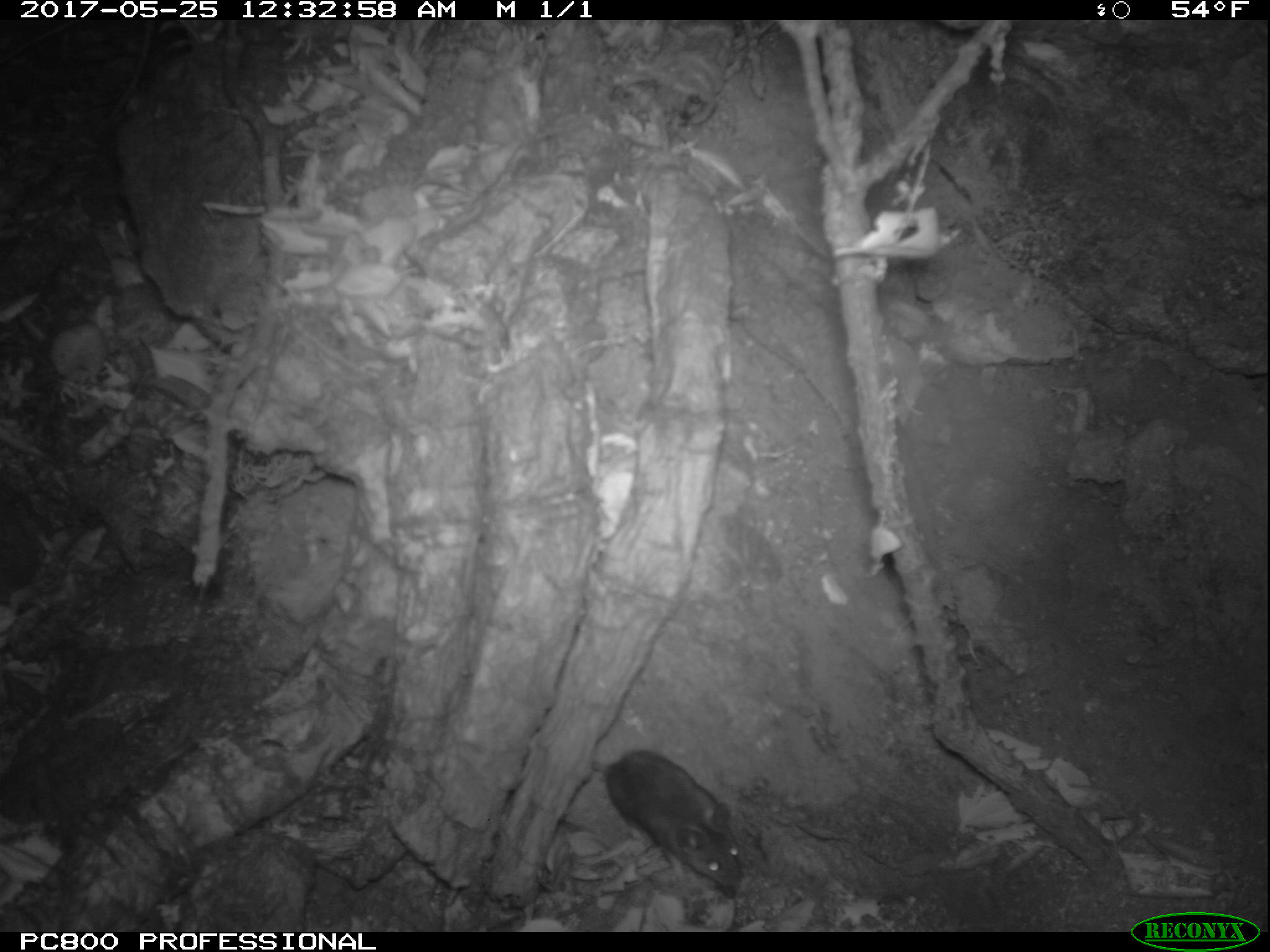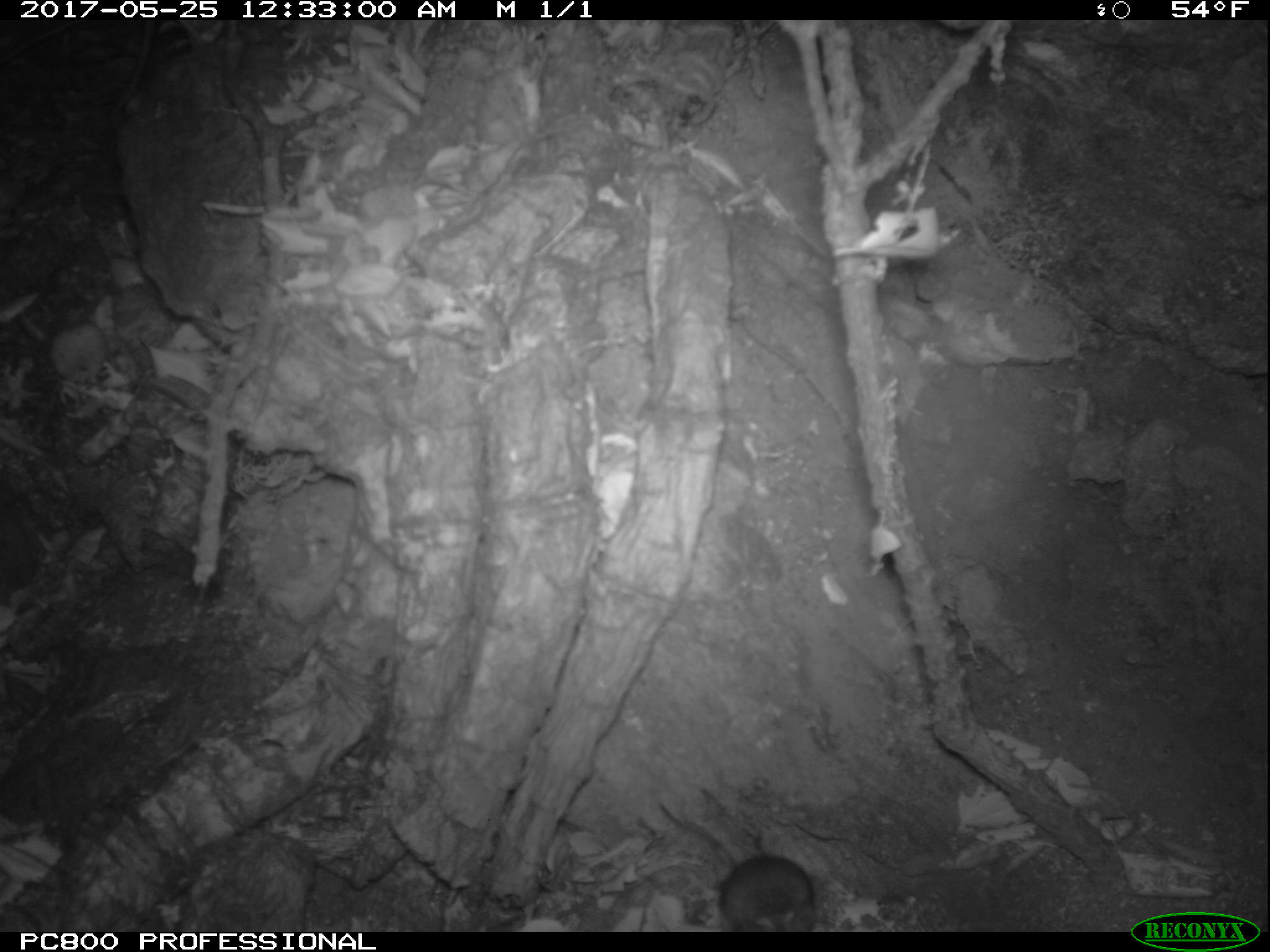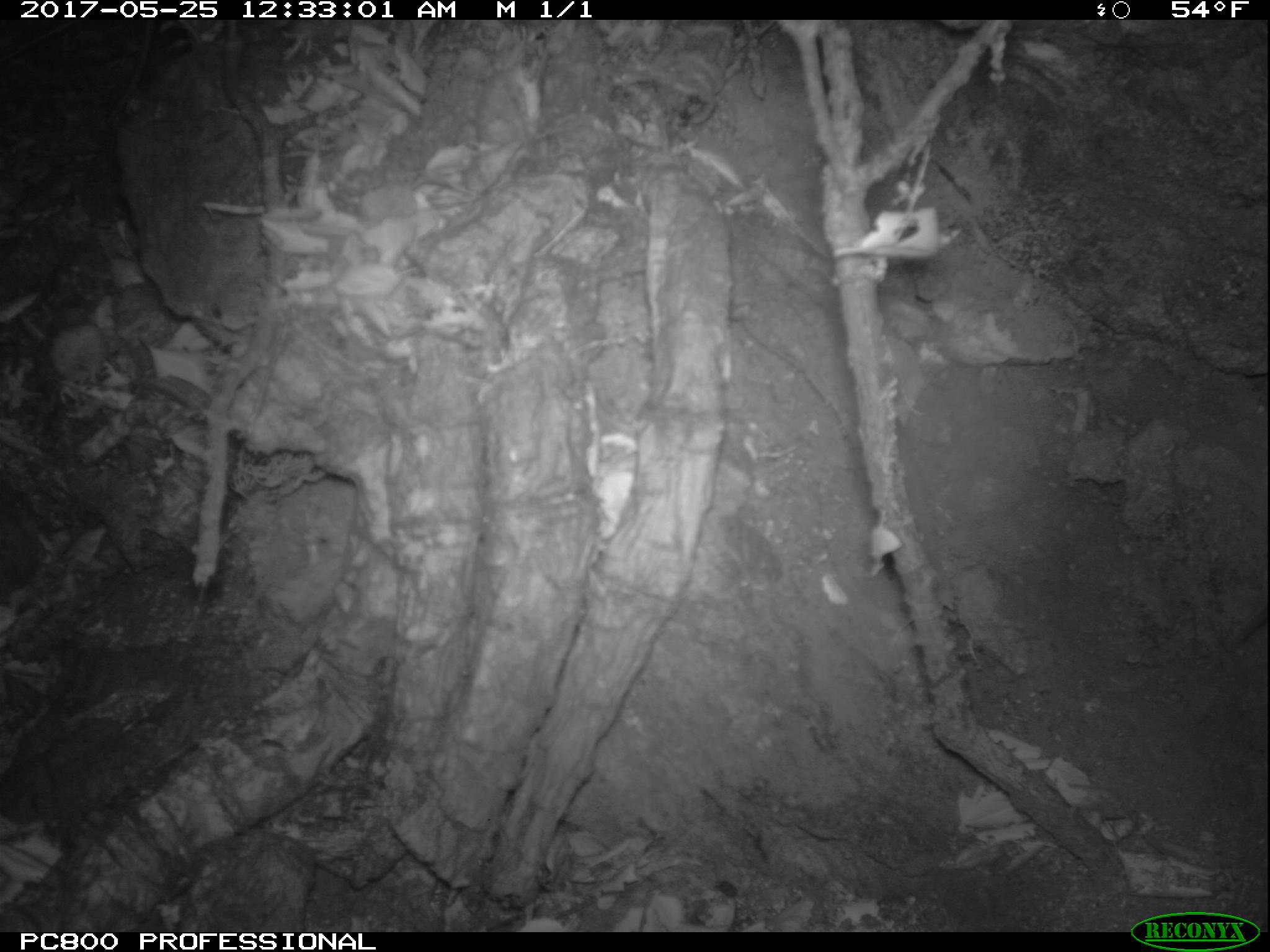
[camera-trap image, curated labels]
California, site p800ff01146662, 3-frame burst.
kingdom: Animalia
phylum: Chordata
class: Mammalia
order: Rodentia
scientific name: Rodentia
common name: rodent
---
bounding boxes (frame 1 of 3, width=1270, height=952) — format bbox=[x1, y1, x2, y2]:
rodent: bbox=[594, 749, 745, 894]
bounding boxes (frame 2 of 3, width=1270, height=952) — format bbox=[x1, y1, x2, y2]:
rodent: bbox=[660, 804, 819, 932]